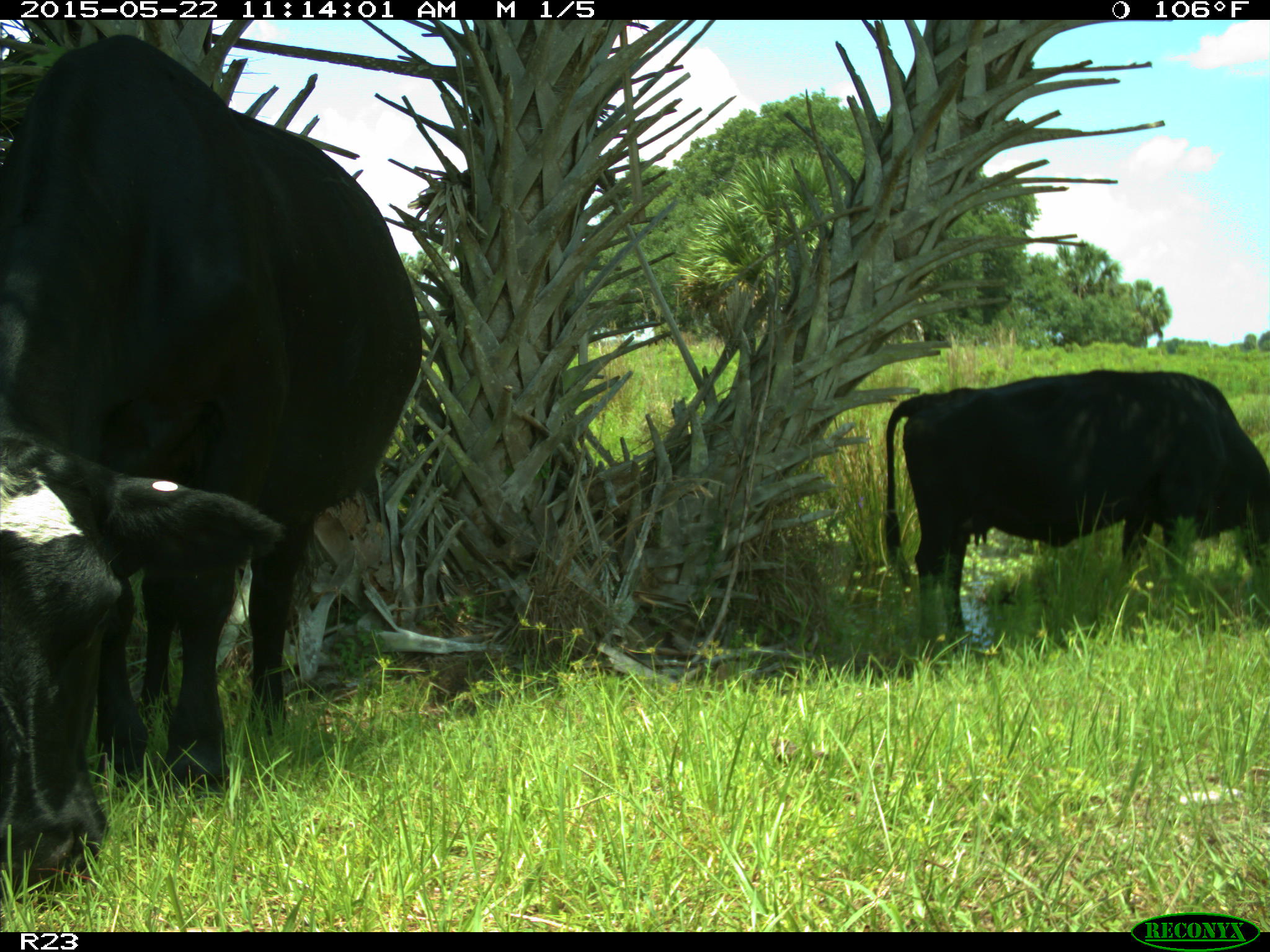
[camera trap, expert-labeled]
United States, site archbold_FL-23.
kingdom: Animalia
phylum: Chordata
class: Mammalia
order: Artiodactyla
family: Bovidae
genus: Bos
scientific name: Bos taurus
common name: domestic cow